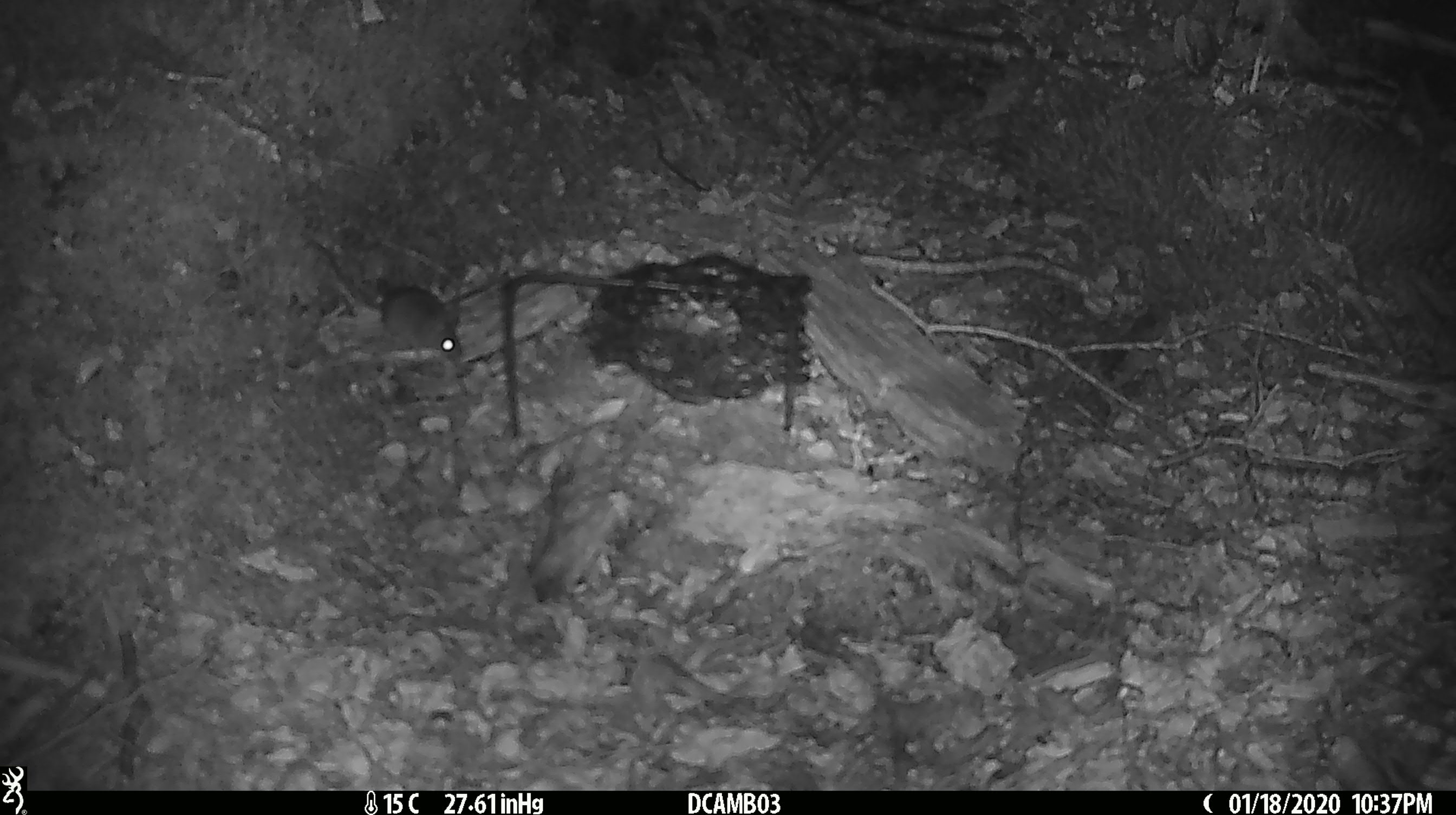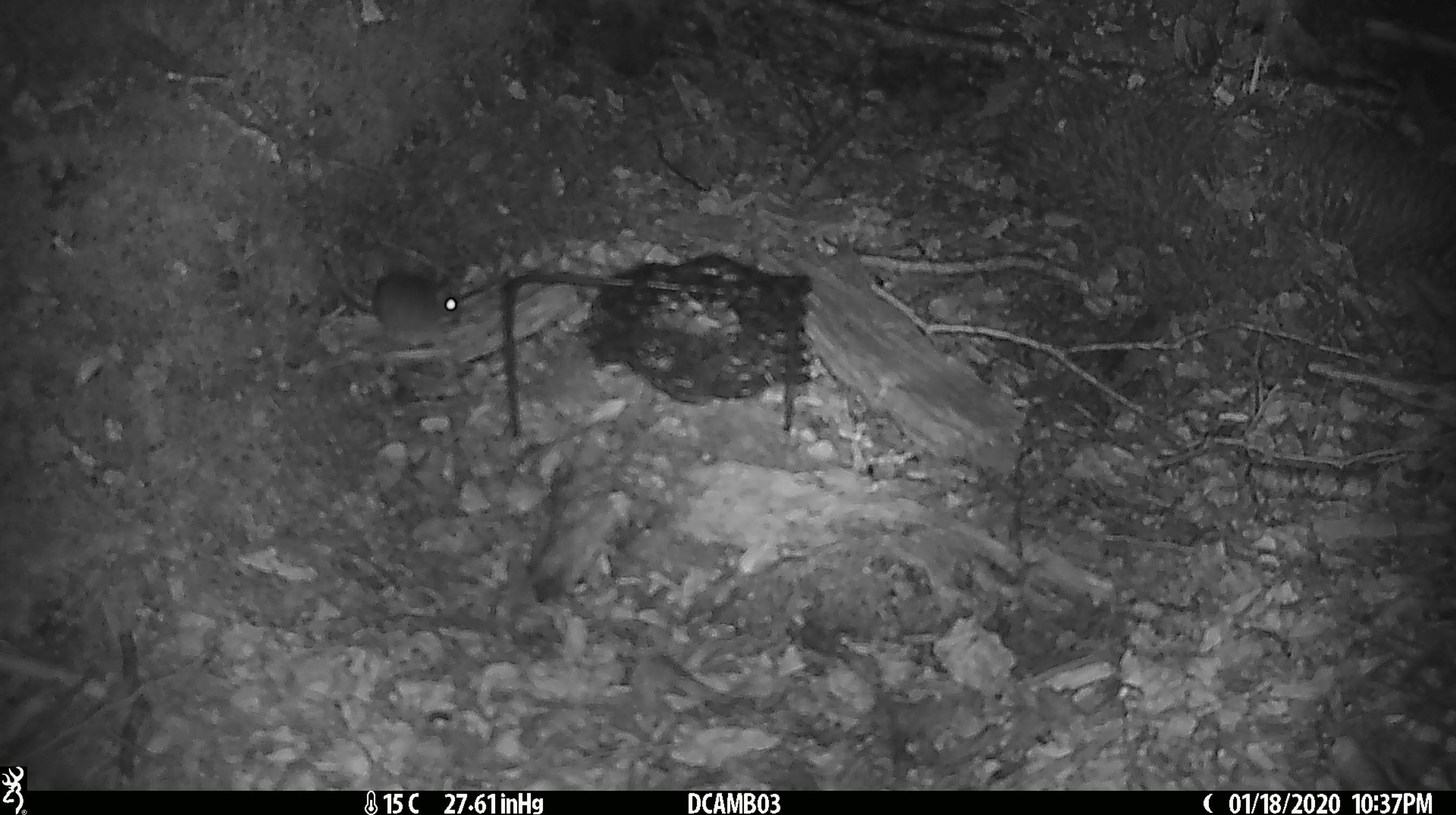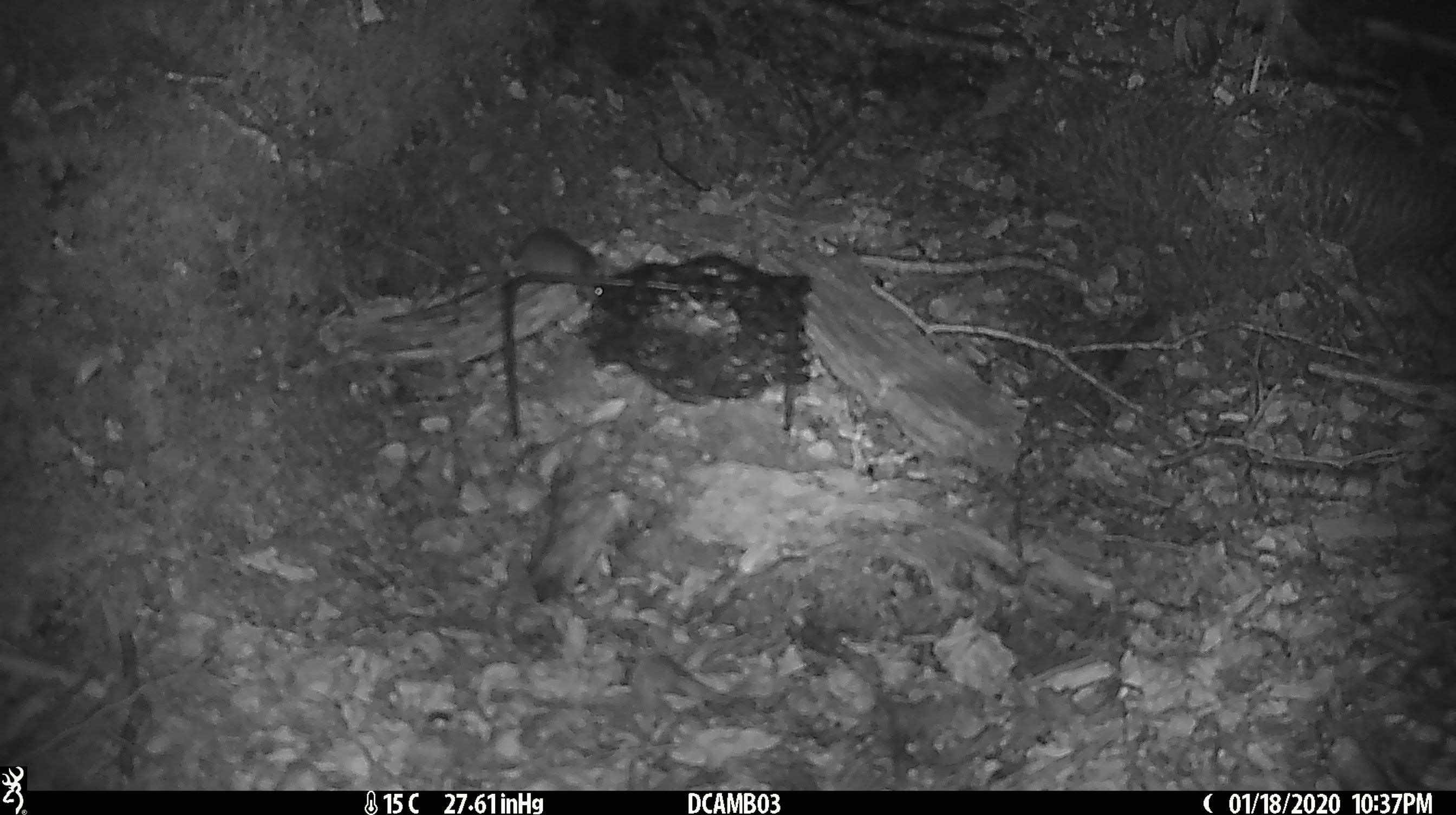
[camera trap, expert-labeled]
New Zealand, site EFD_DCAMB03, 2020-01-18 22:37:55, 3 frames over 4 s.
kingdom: Animalia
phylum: Chordata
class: Mammalia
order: Rodentia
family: Muridae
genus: Mus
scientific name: Mus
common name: mouse